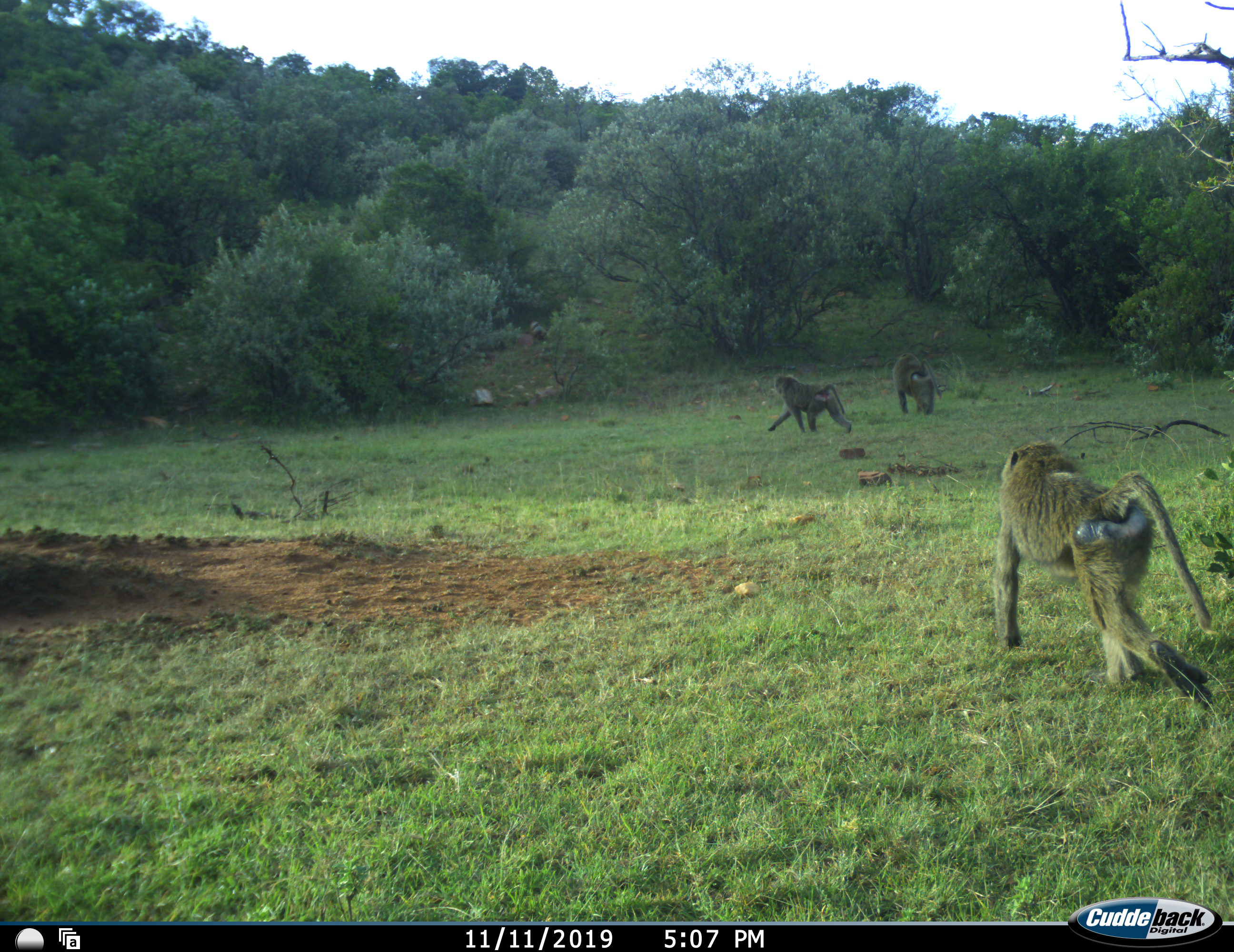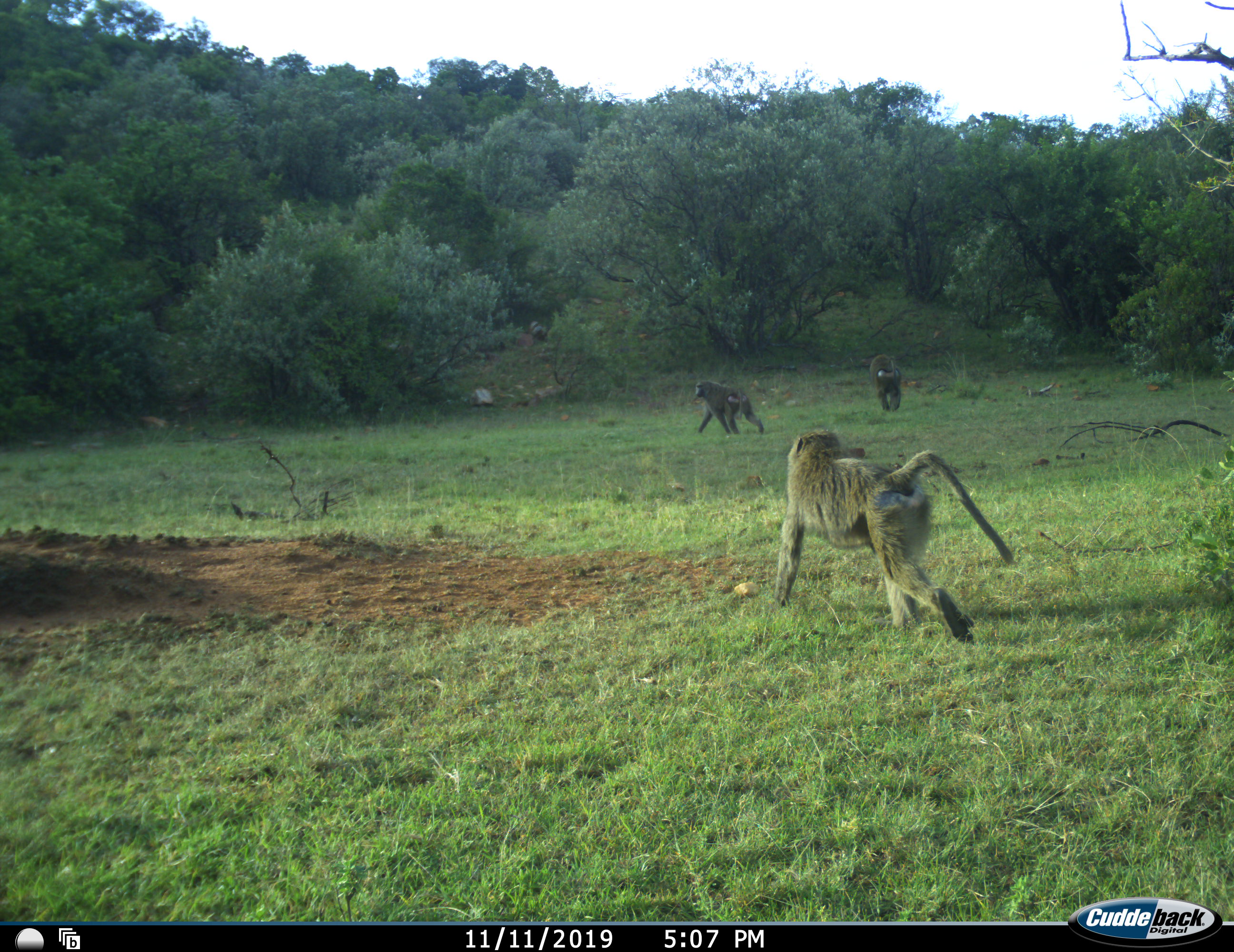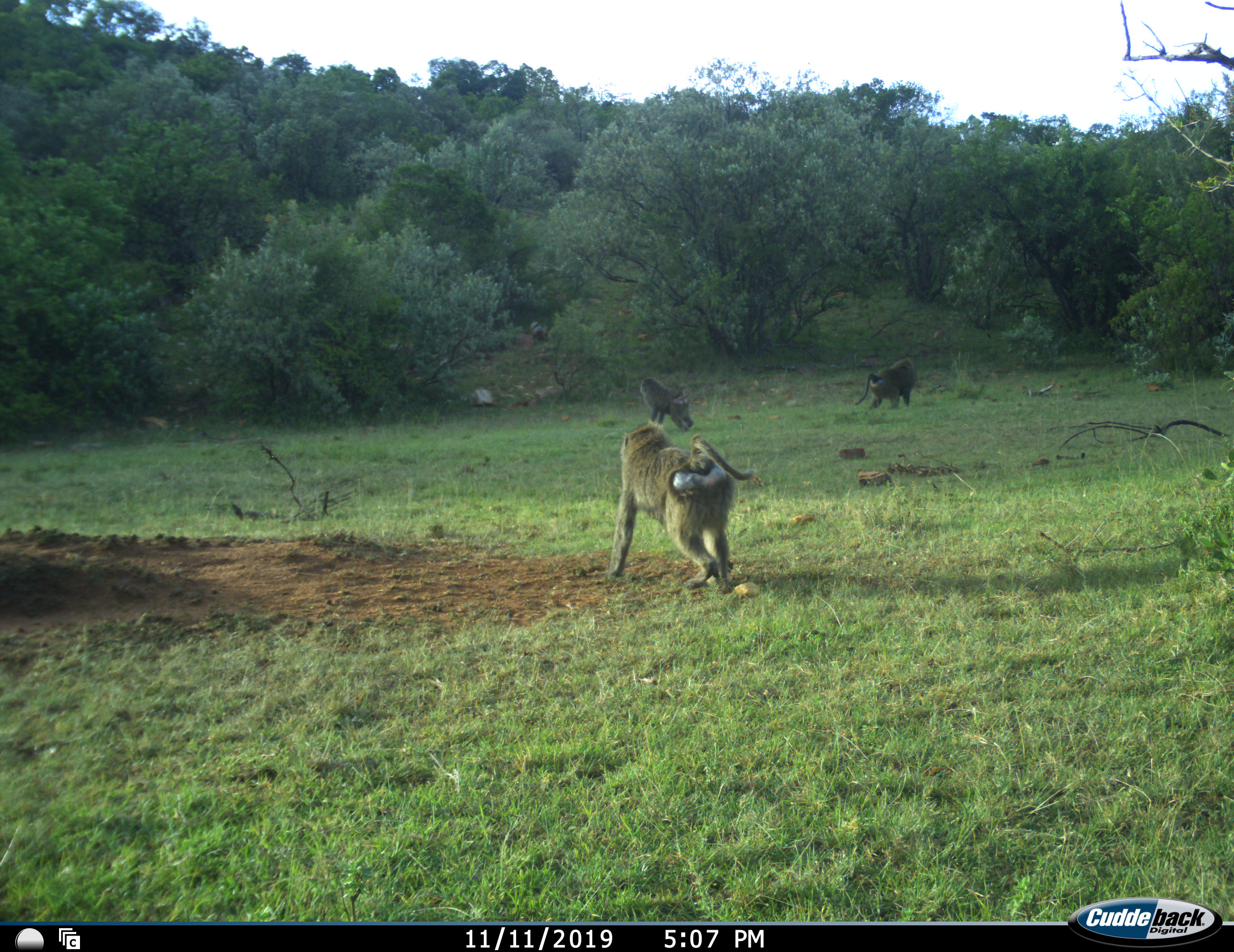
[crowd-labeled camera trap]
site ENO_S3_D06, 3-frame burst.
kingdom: Animalia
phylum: Chordata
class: Mammalia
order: Primates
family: Cercopithecidae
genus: Papio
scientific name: Papio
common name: baboon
Baboon (Papio), count 3. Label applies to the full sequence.